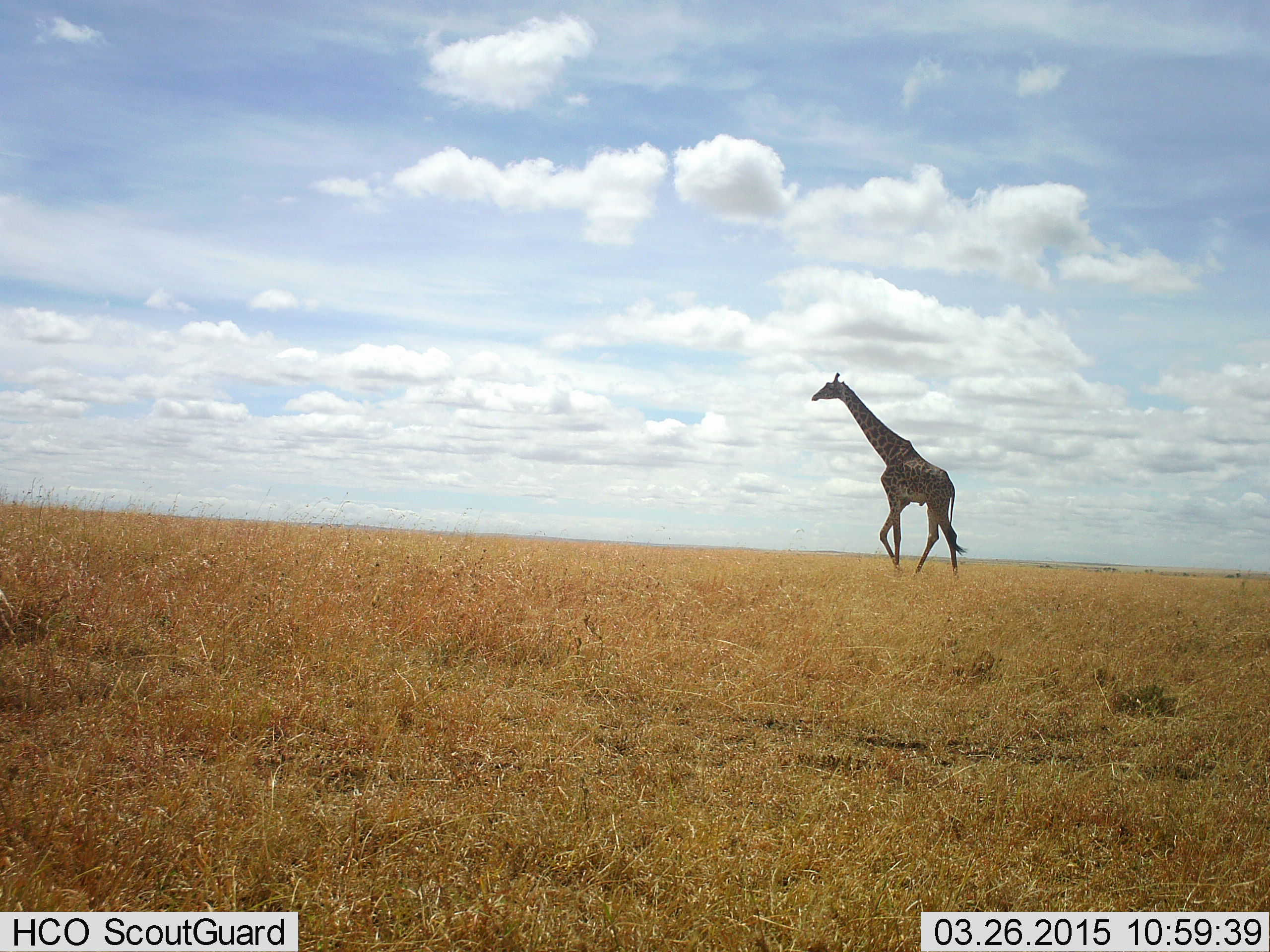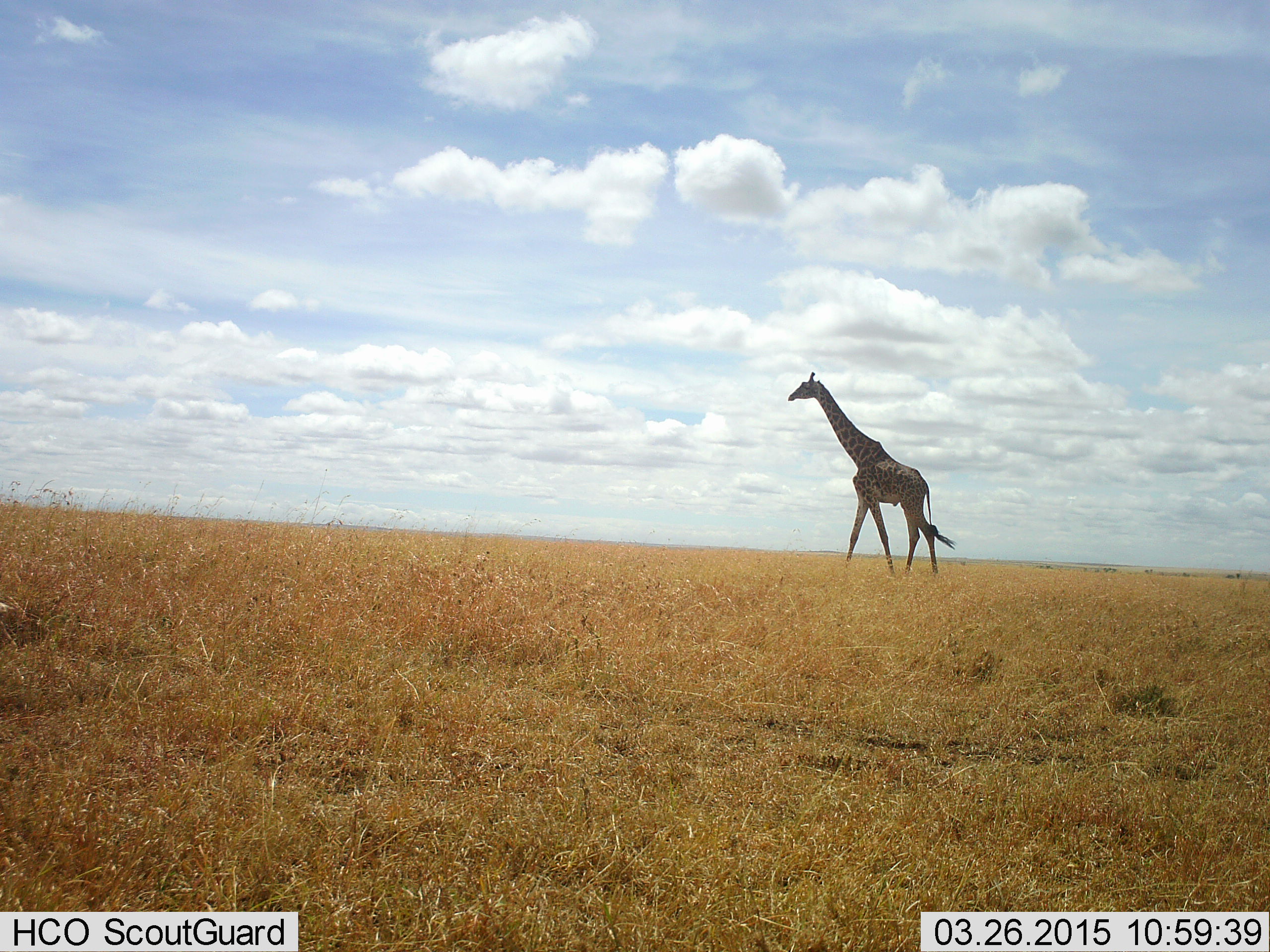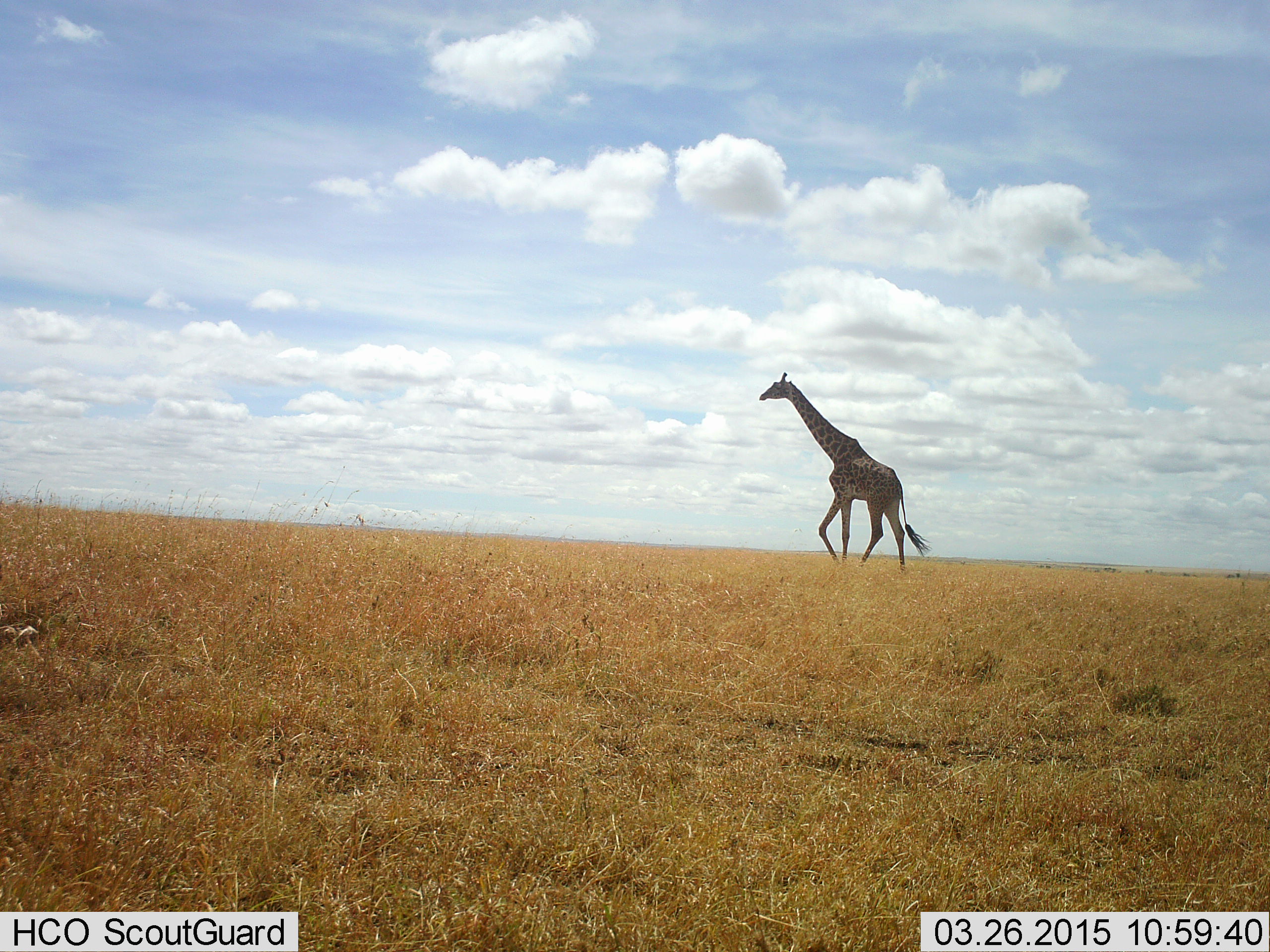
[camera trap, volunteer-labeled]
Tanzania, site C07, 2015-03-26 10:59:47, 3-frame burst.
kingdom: Animalia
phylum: Chordata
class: Mammalia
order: Artiodactyla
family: Giraffidae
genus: Giraffa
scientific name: Giraffa camelopardalis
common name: giraffe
Giraffe (Giraffa camelopardalis), count 1. Behavior (volunteer vote fractions): standing 0%, resting 0%, moving 100%, interacting 0%. Young present (vote fraction): 0%. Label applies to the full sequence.